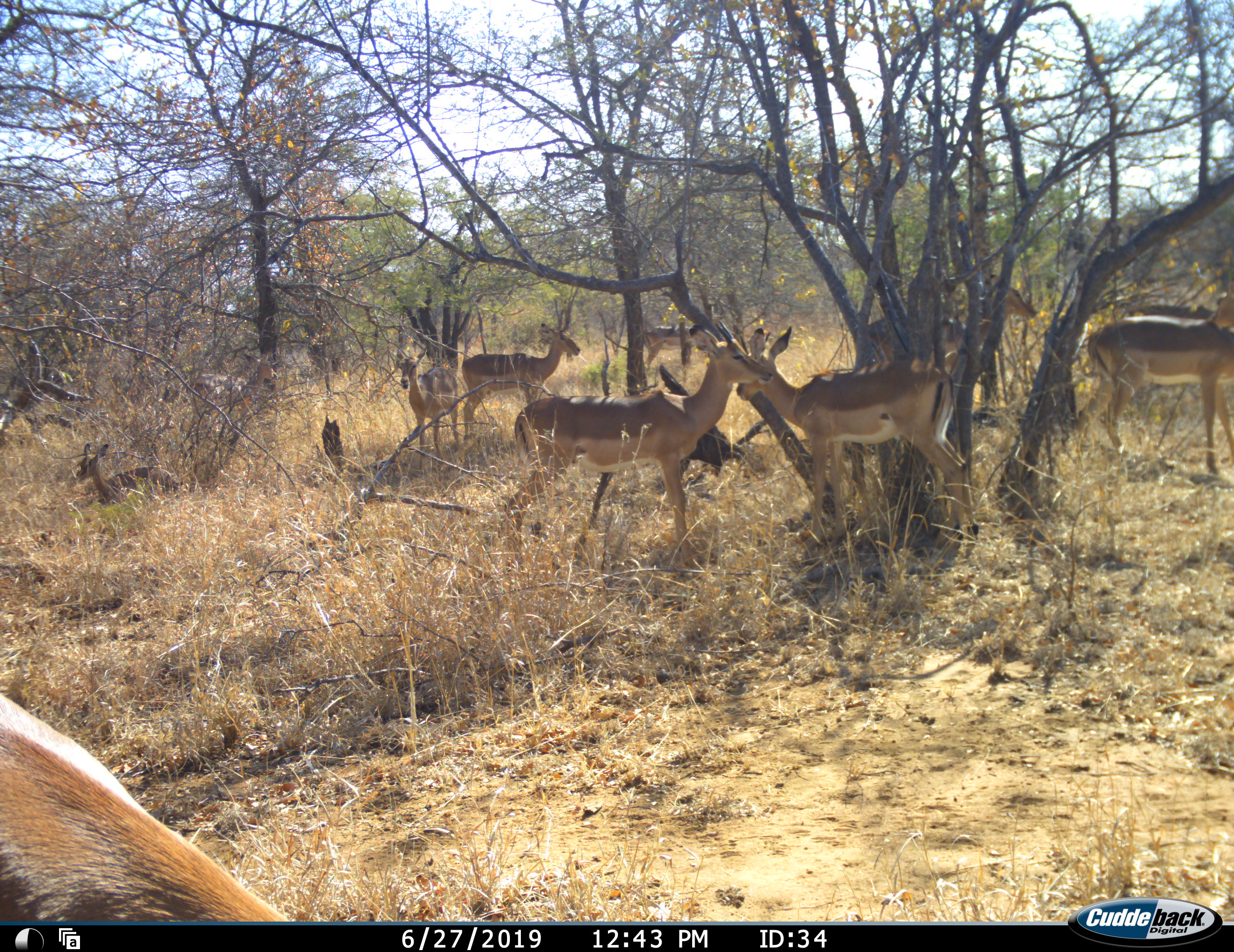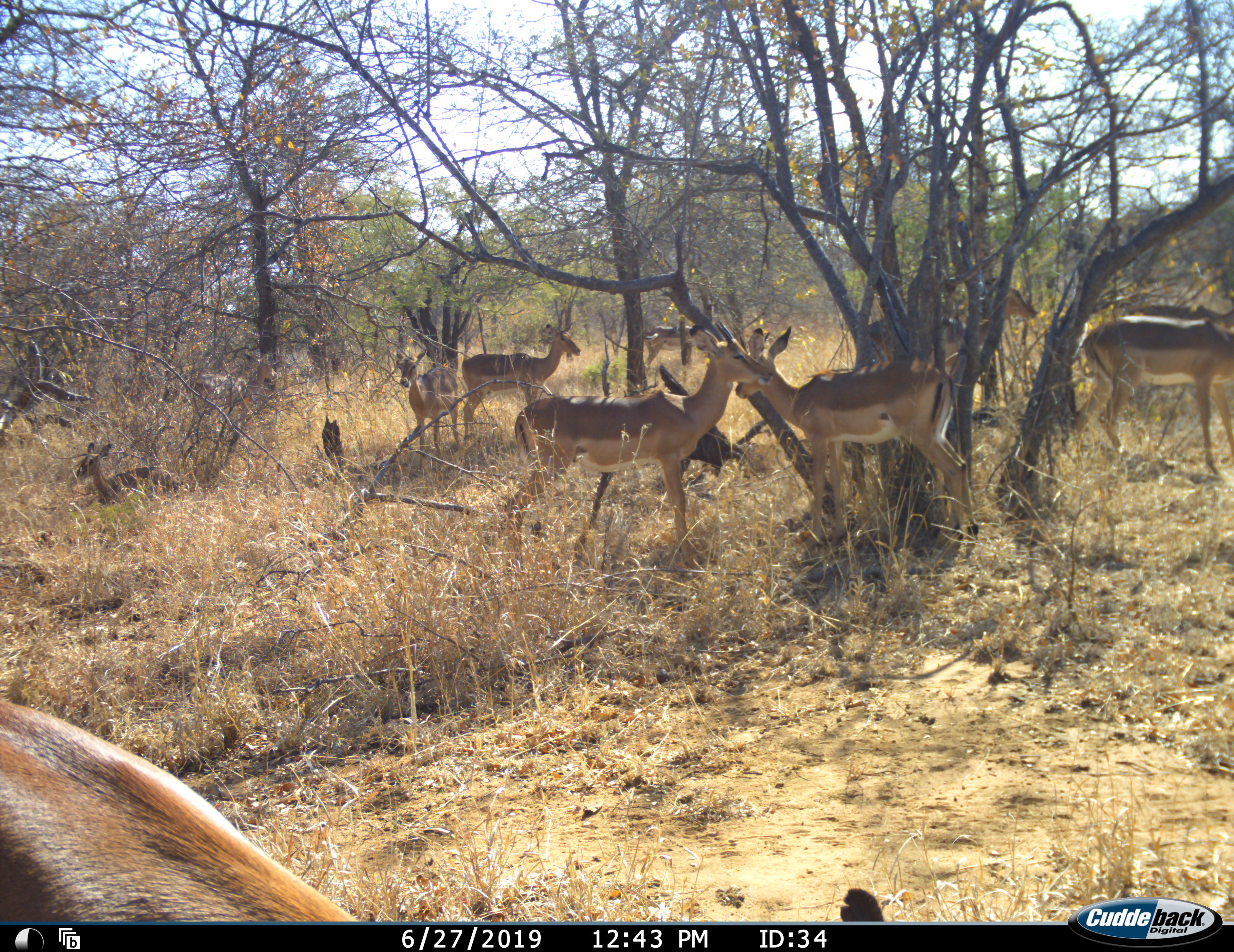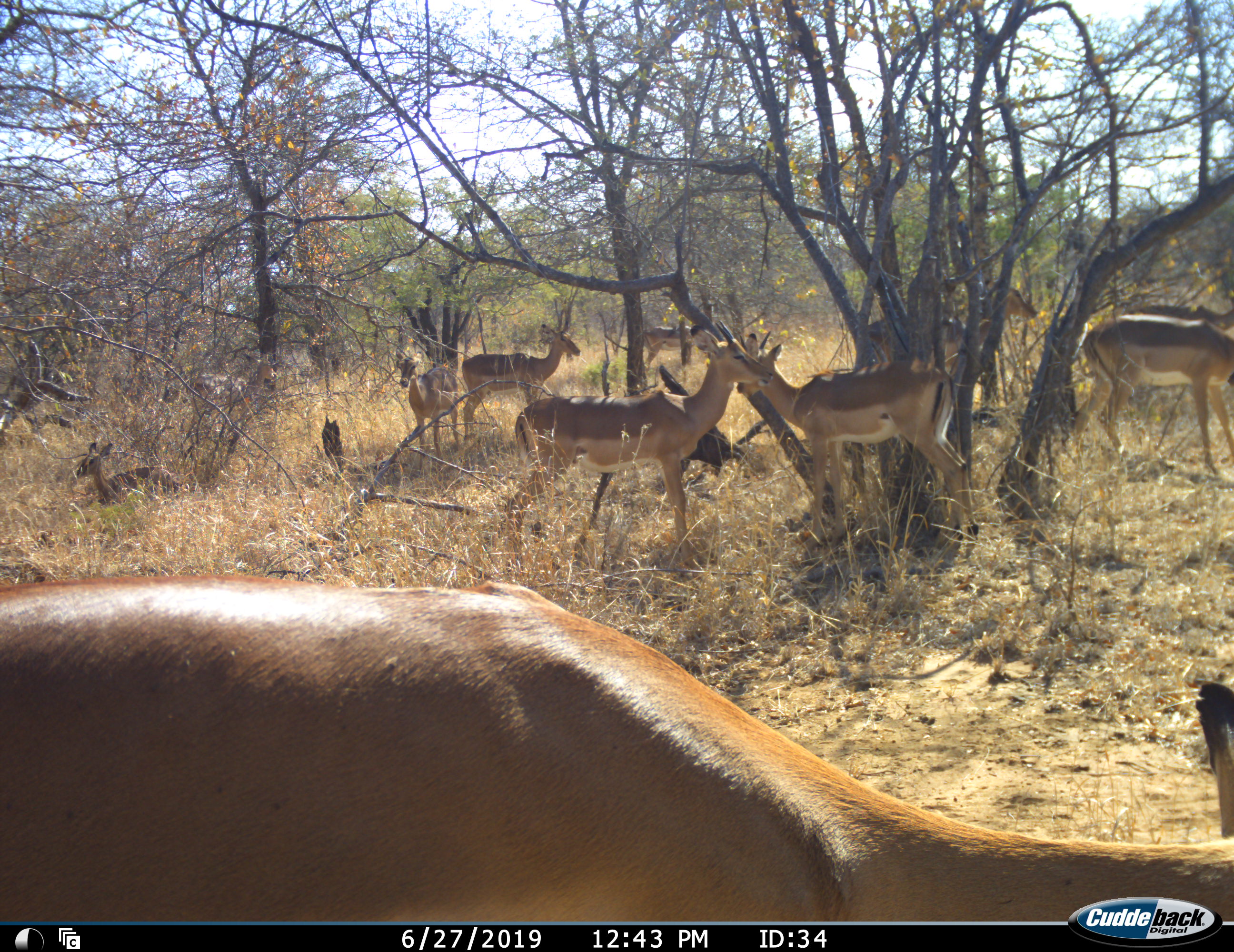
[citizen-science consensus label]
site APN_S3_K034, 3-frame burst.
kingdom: Animalia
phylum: Chordata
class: Mammalia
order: Artiodactyla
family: Bovidae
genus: Aepyceros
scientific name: Aepyceros melampus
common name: impala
Impala (Aepyceros melampus), count 10. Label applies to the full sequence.